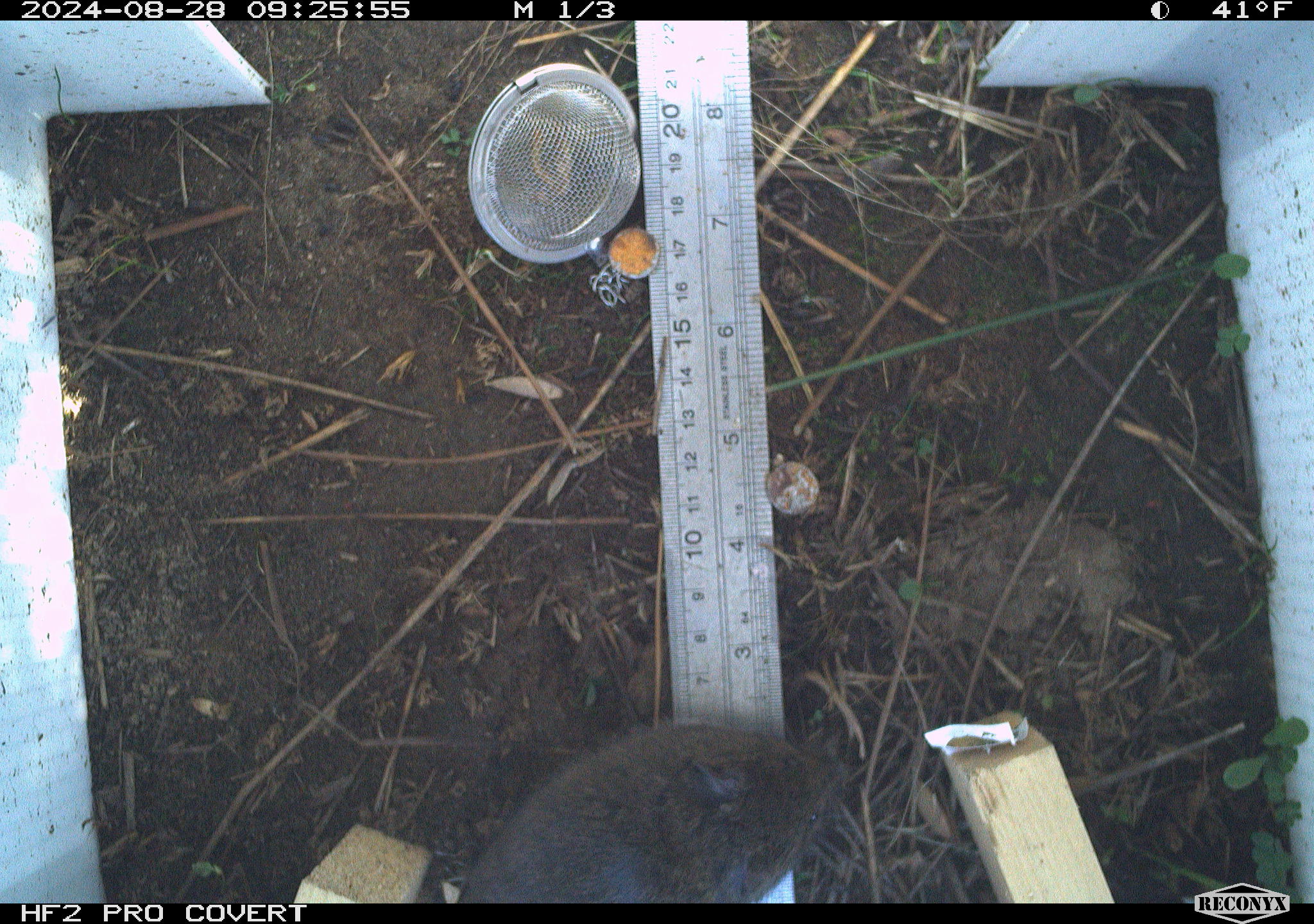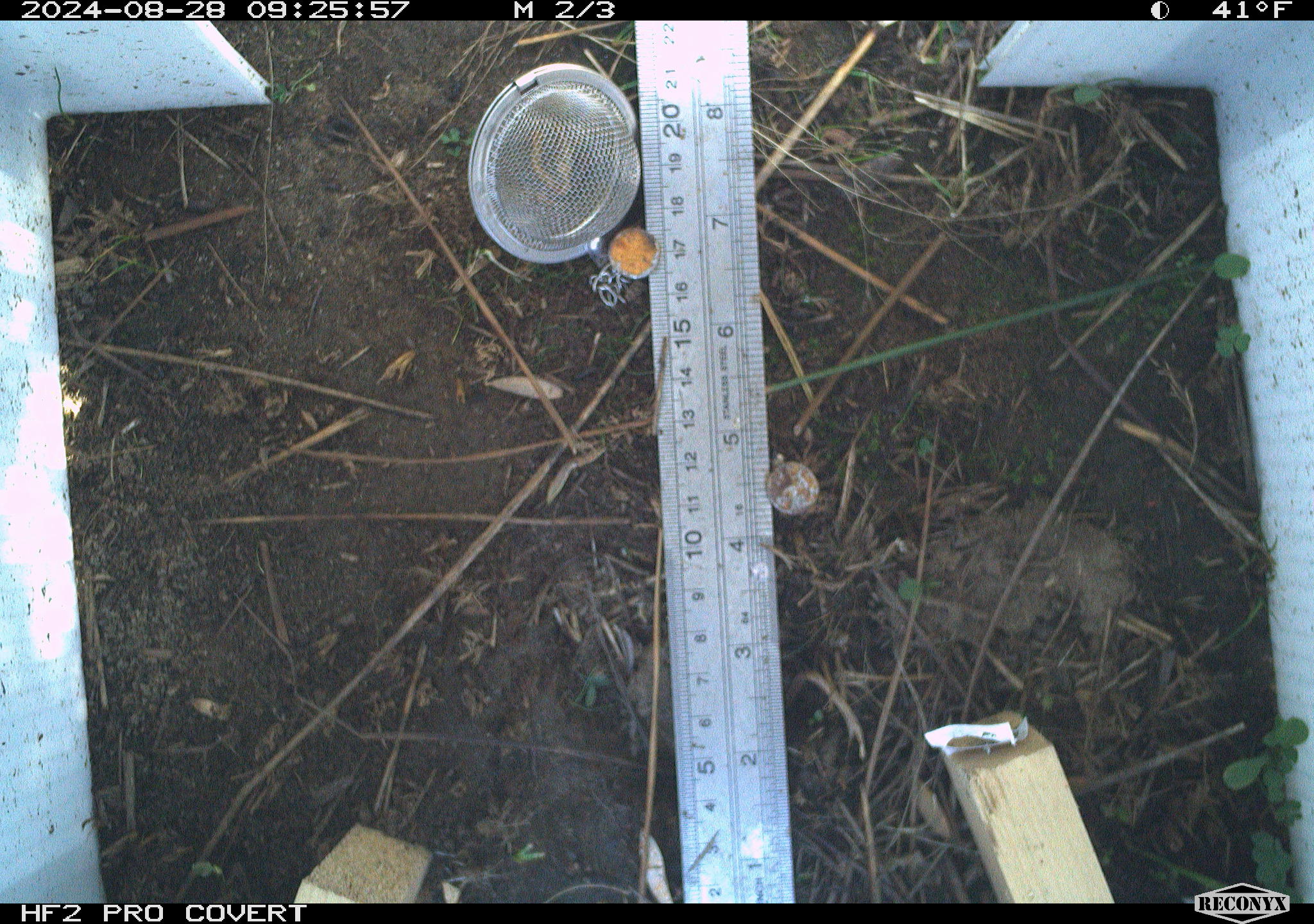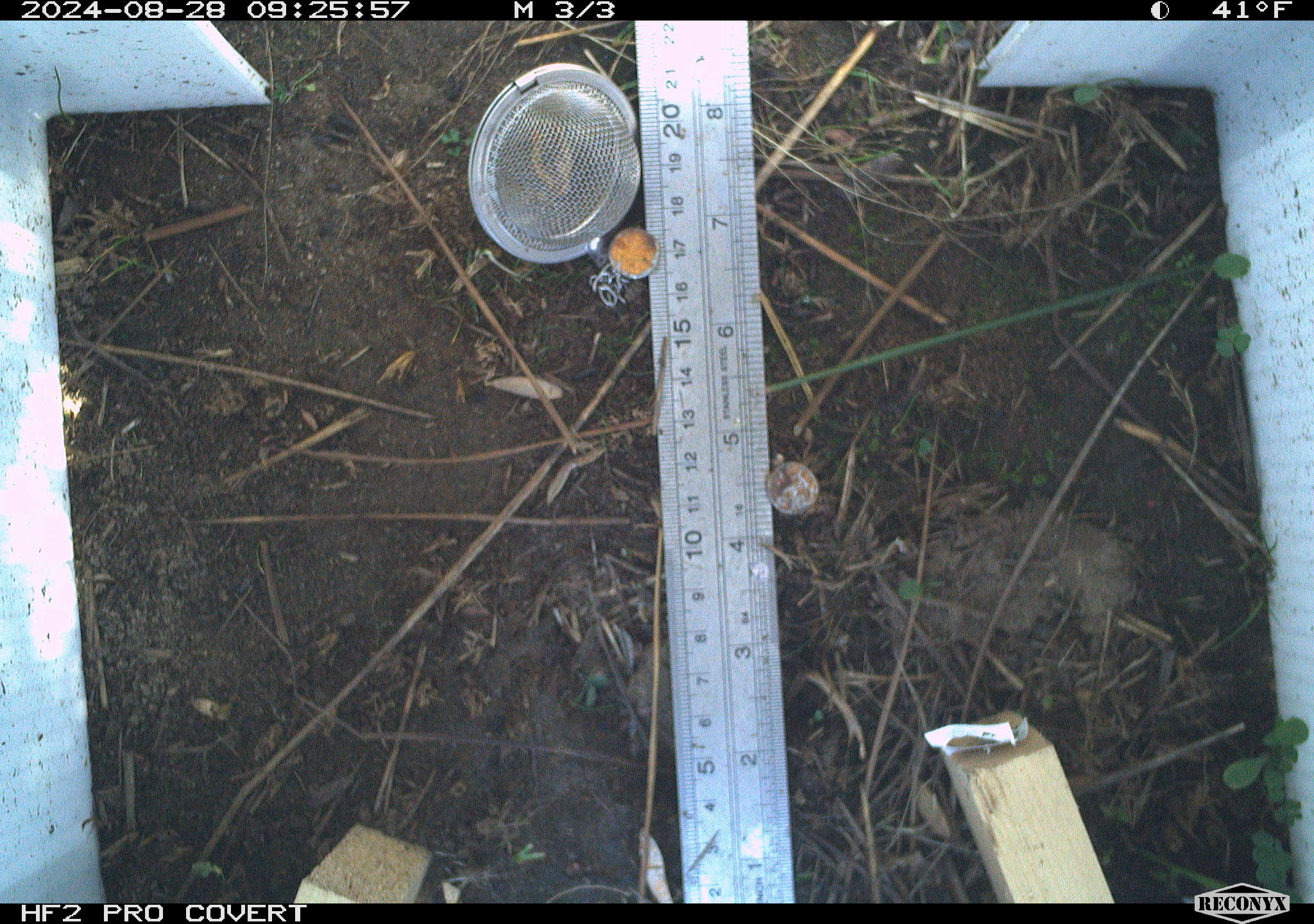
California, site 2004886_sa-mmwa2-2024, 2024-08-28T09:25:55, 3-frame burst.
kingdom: Animalia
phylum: Chordata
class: Mammalia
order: Rodentia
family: Cricetidae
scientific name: Arvicolinae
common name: voles, lemmings, and muskrats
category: arvicolinae subfamily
Arvicolinae subfamily (voles, lemmings, and muskrats) (Arvicolinae).